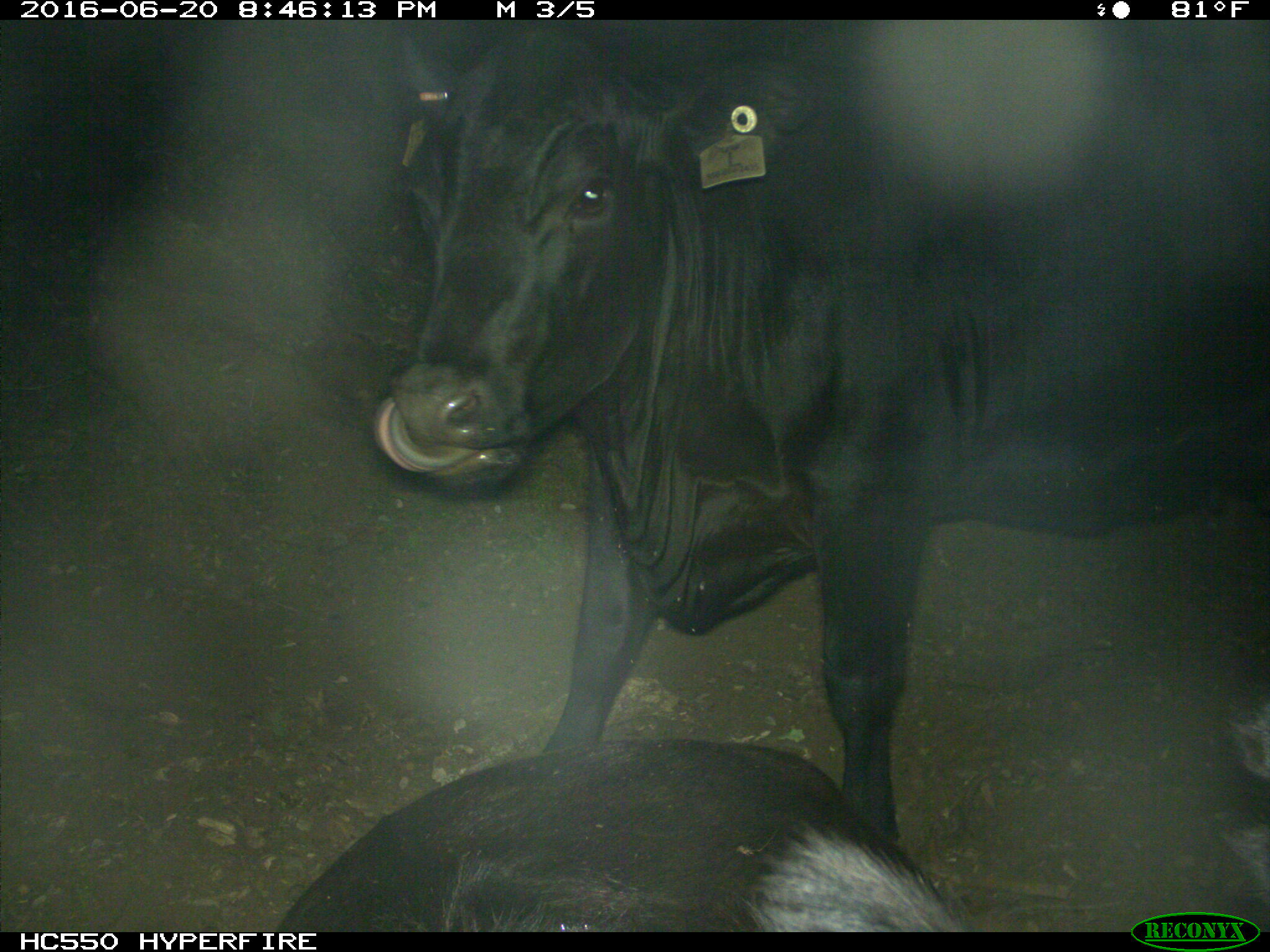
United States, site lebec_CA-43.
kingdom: Animalia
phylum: Chordata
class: Mammalia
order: Artiodactyla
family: Bovidae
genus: Bos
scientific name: Bos taurus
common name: domestic cow